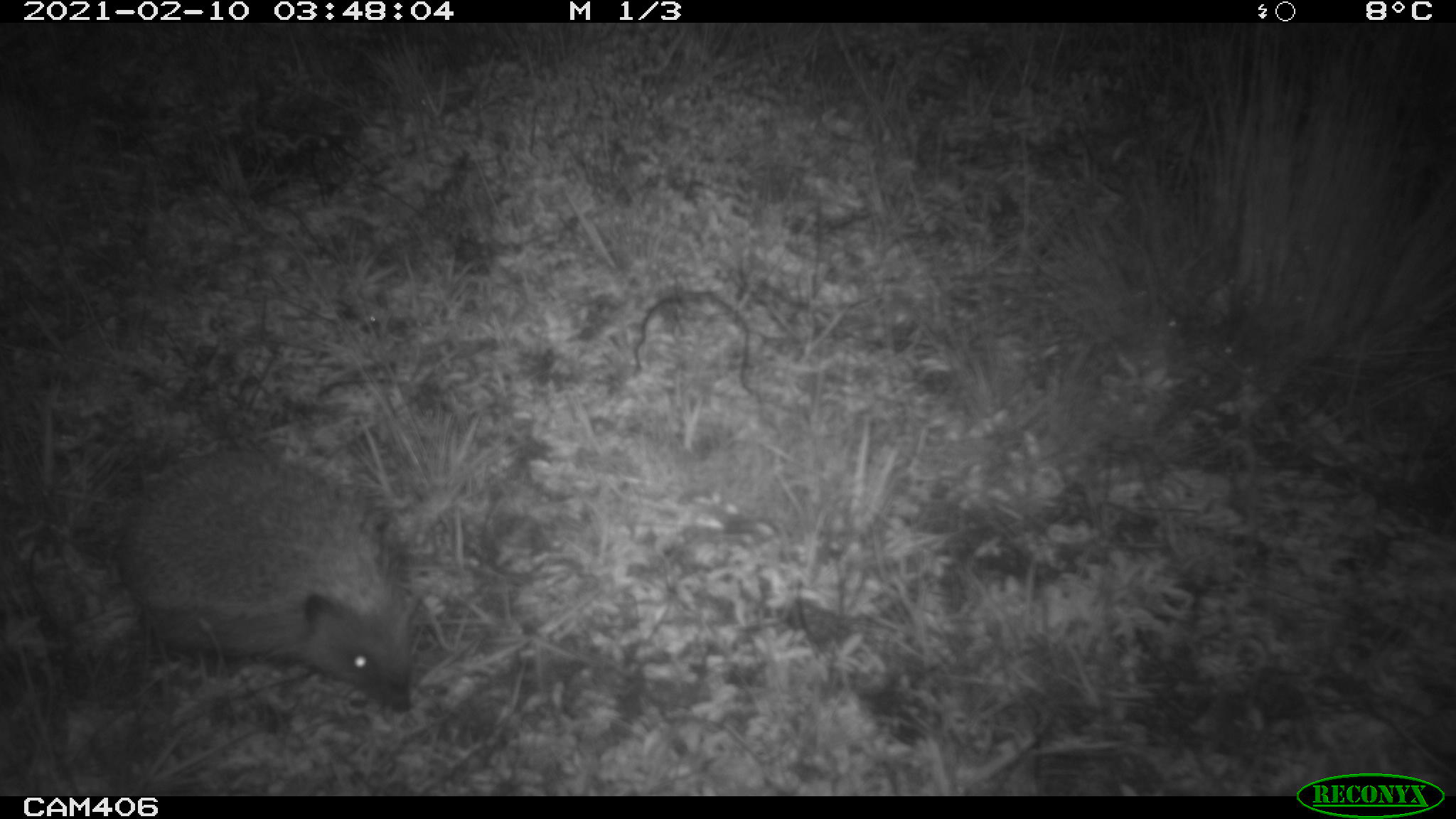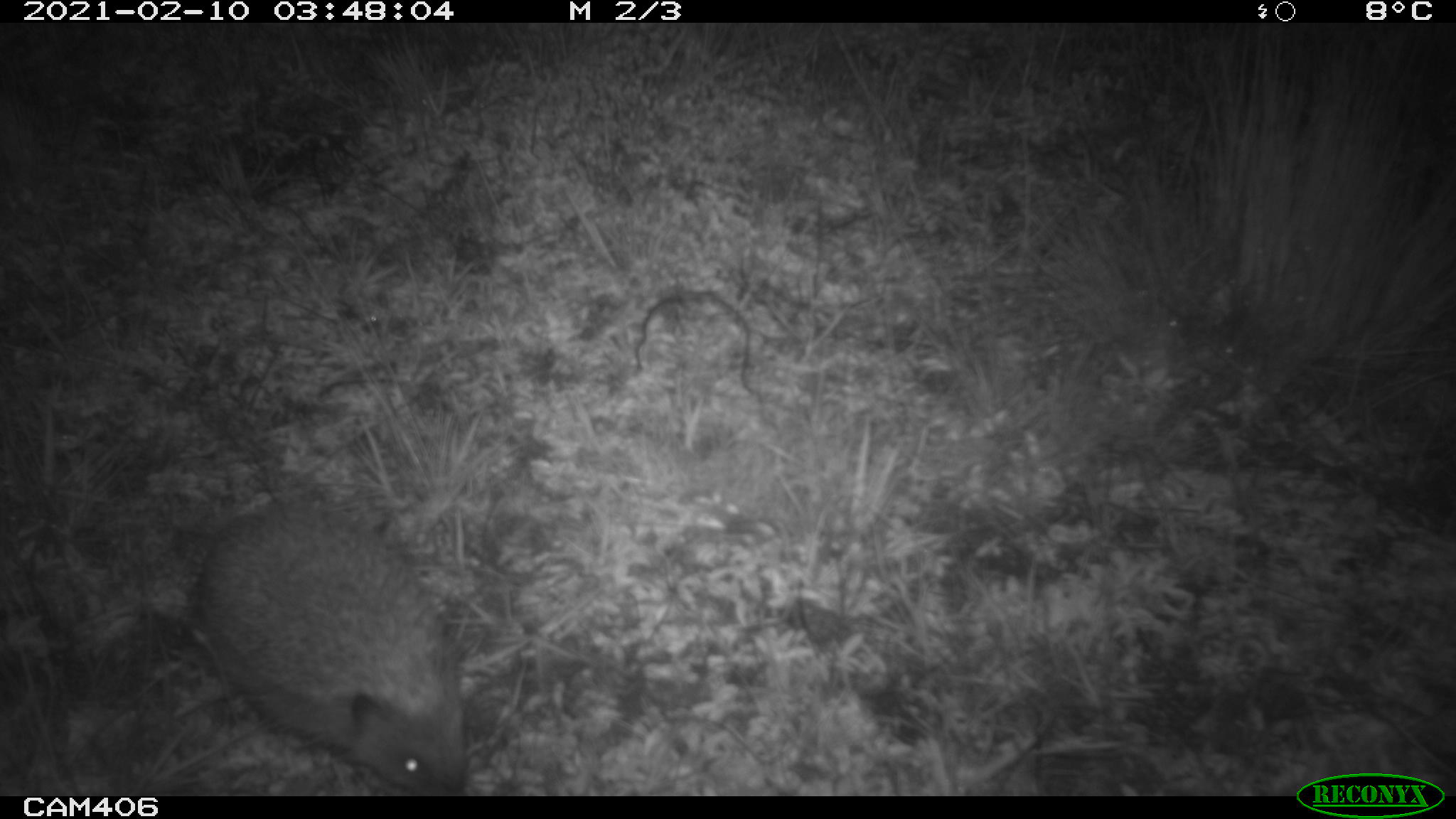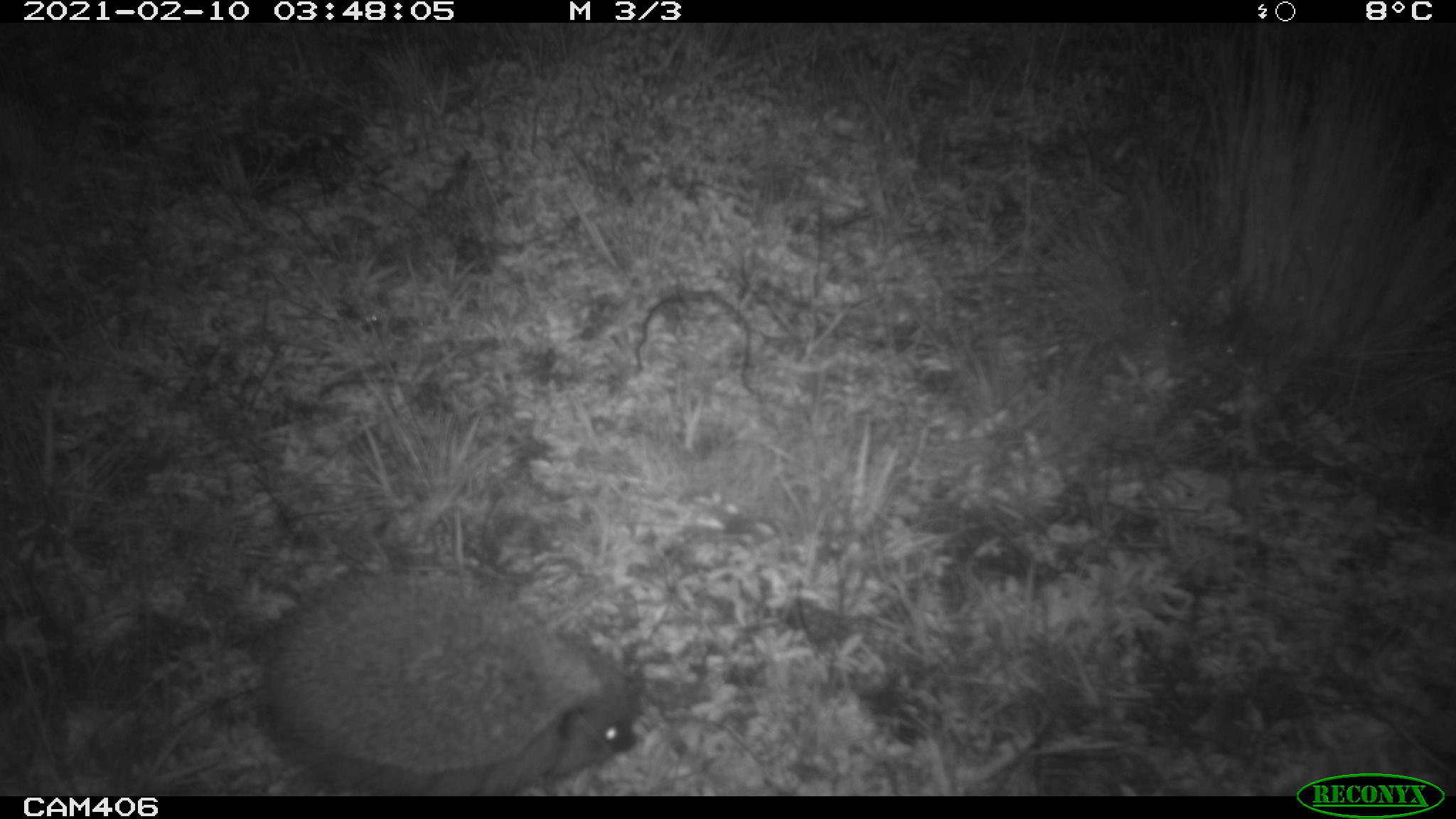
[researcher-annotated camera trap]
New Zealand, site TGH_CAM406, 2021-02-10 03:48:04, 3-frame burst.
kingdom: Animalia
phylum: Chordata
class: Mammalia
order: Eulipotyphla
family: Erinaceidae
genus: Erinaceus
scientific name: Erinaceus europaeus europaeus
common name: european hedgehog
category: hedgehog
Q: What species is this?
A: Hedgehog (european hedgehog) (Erinaceus europaeus europaeus).